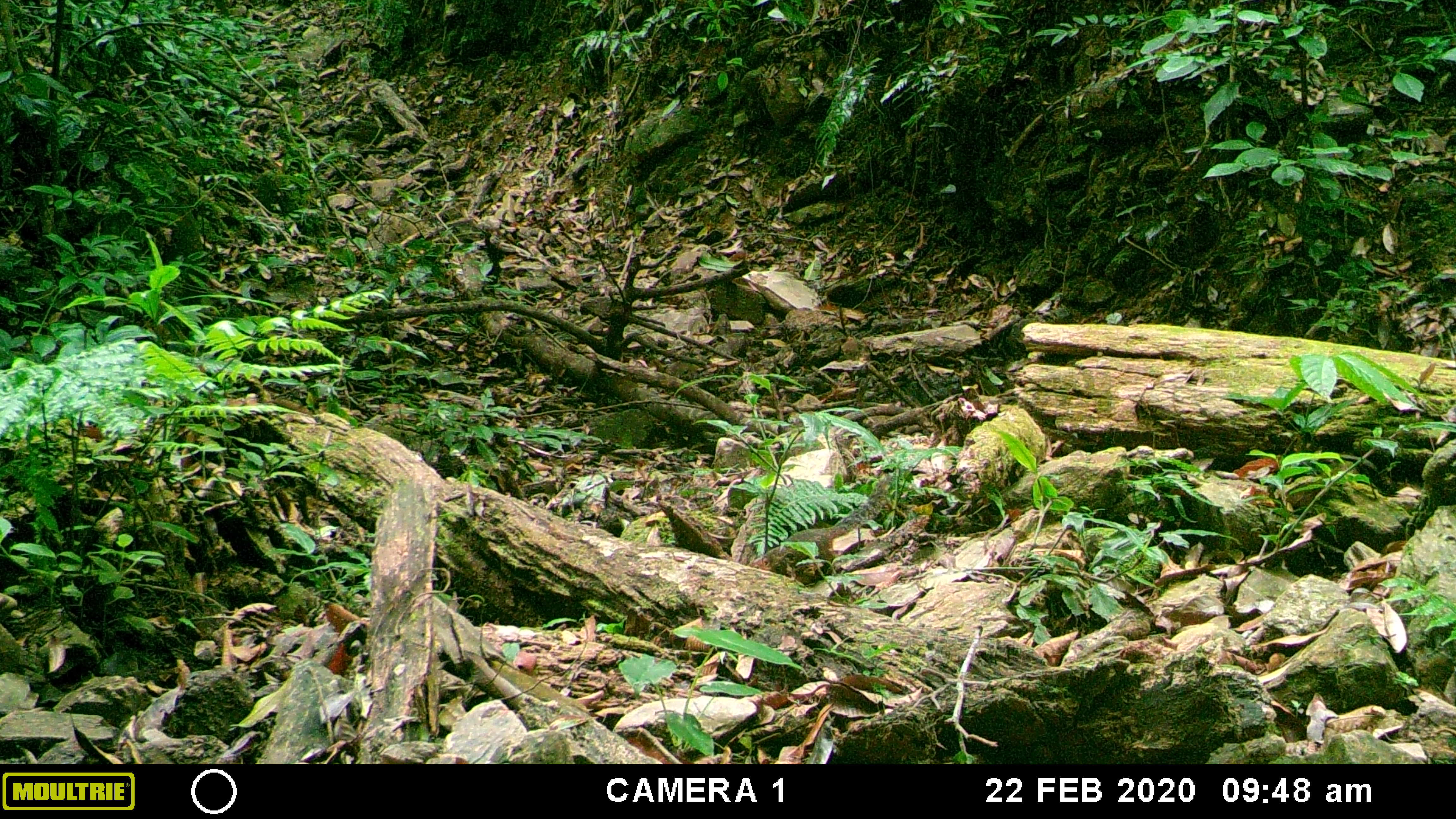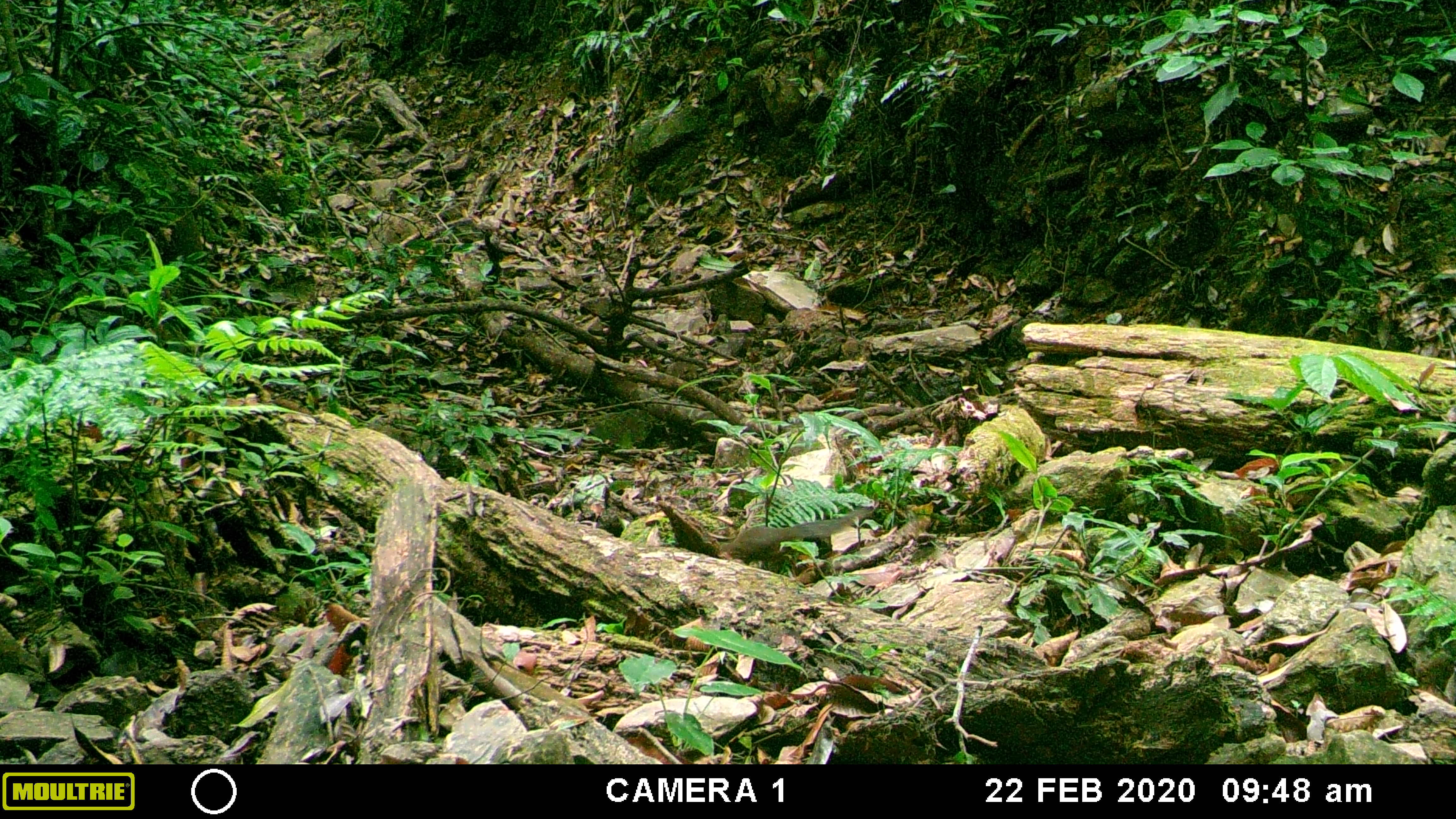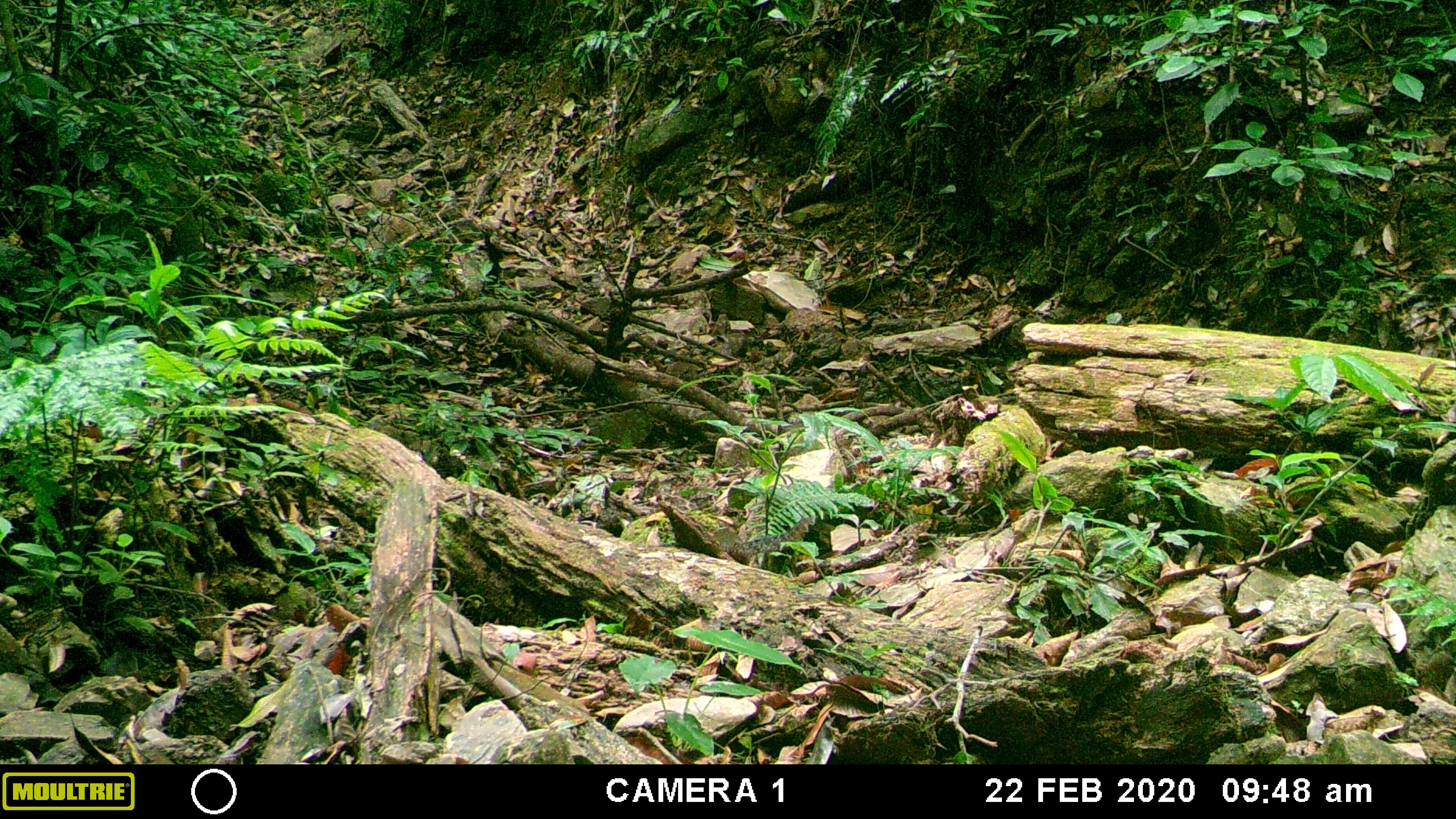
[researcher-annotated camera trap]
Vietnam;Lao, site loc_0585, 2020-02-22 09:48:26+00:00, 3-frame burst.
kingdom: Animalia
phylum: Chordata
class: Mammalia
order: Scandentia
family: Tupaiidae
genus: Tupaia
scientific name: Tupaia belangeri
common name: northern treeshrew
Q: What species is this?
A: Northern treeshrew (Tupaia belangeri).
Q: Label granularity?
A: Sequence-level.